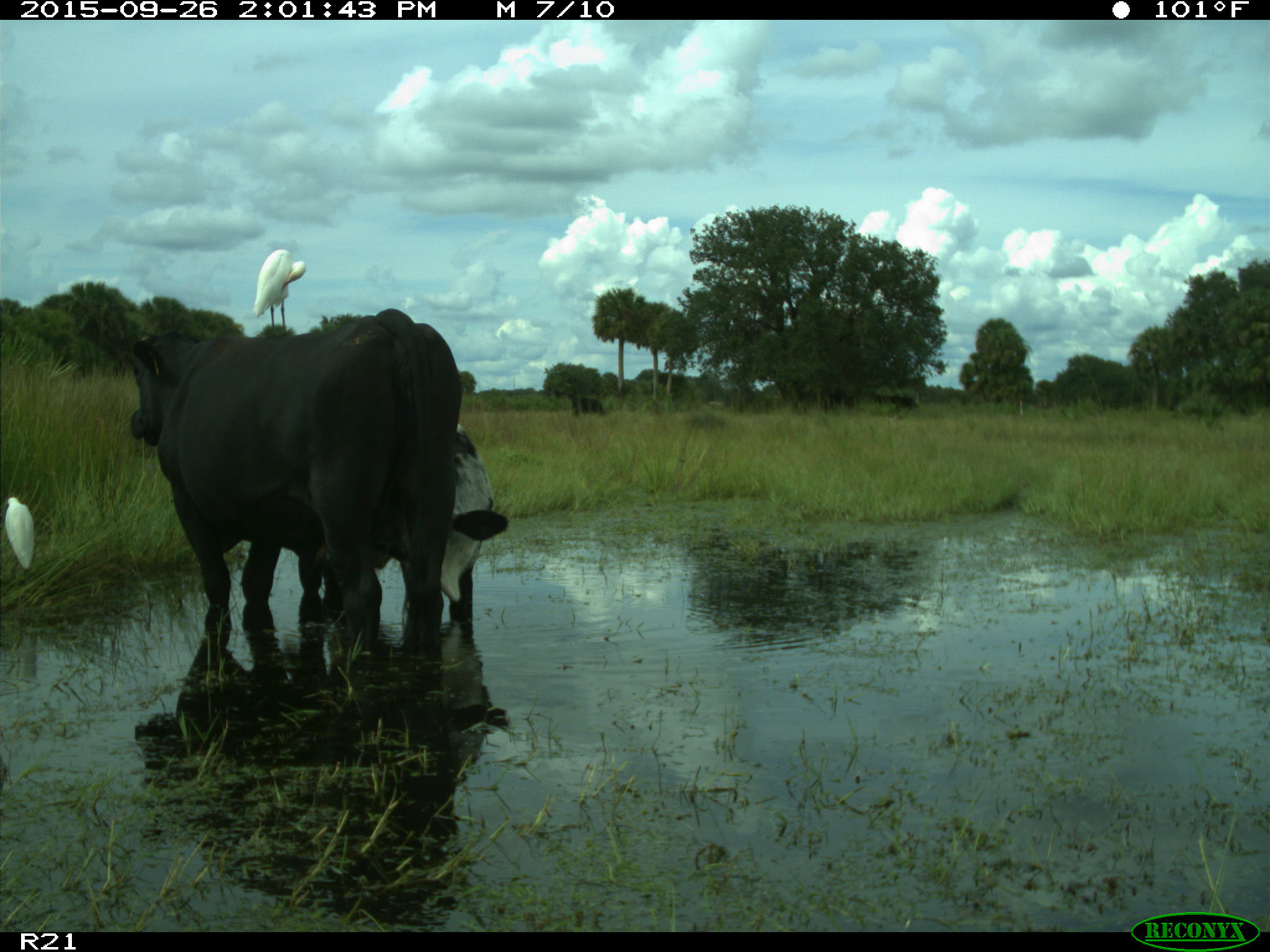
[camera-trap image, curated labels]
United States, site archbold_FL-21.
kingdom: Animalia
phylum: Chordata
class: Mammalia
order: Artiodactyla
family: Bovidae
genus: Bos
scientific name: Bos taurus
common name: domestic cow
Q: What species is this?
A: Bos taurus (domestic cow).